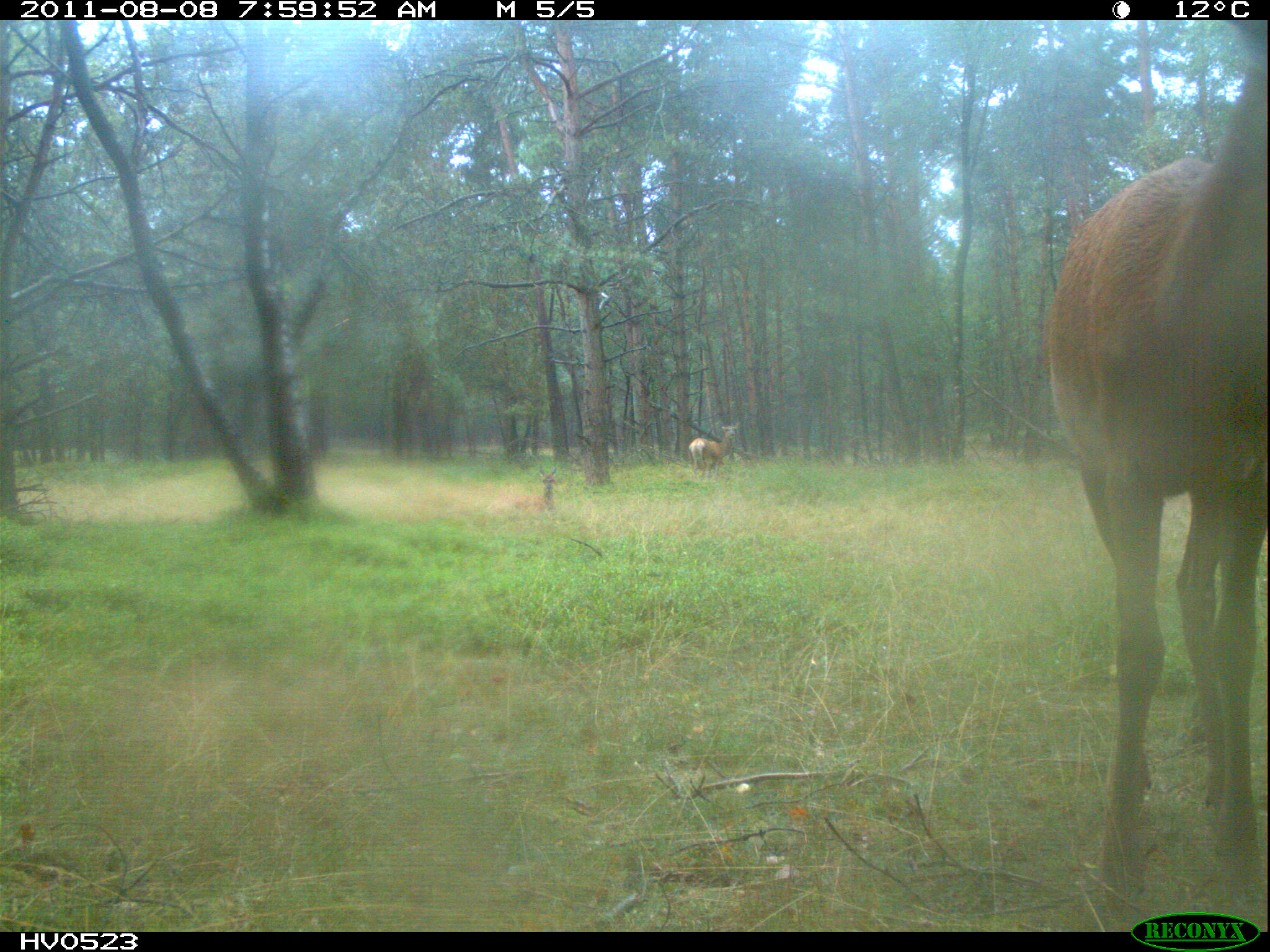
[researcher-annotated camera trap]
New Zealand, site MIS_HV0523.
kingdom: Animalia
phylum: Chordata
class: Mammalia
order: Artiodactyla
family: Cervidae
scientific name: Cervidae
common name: deer